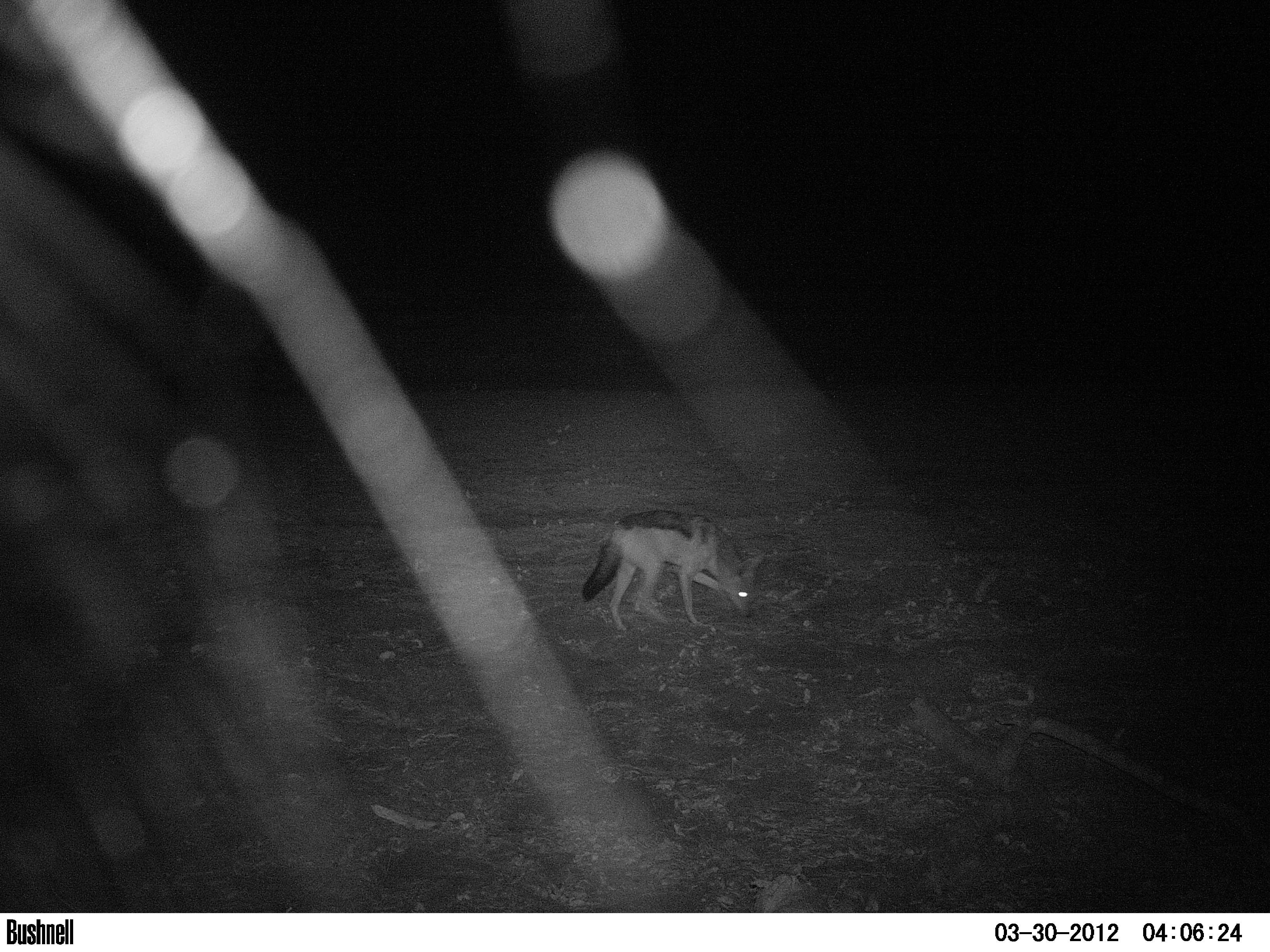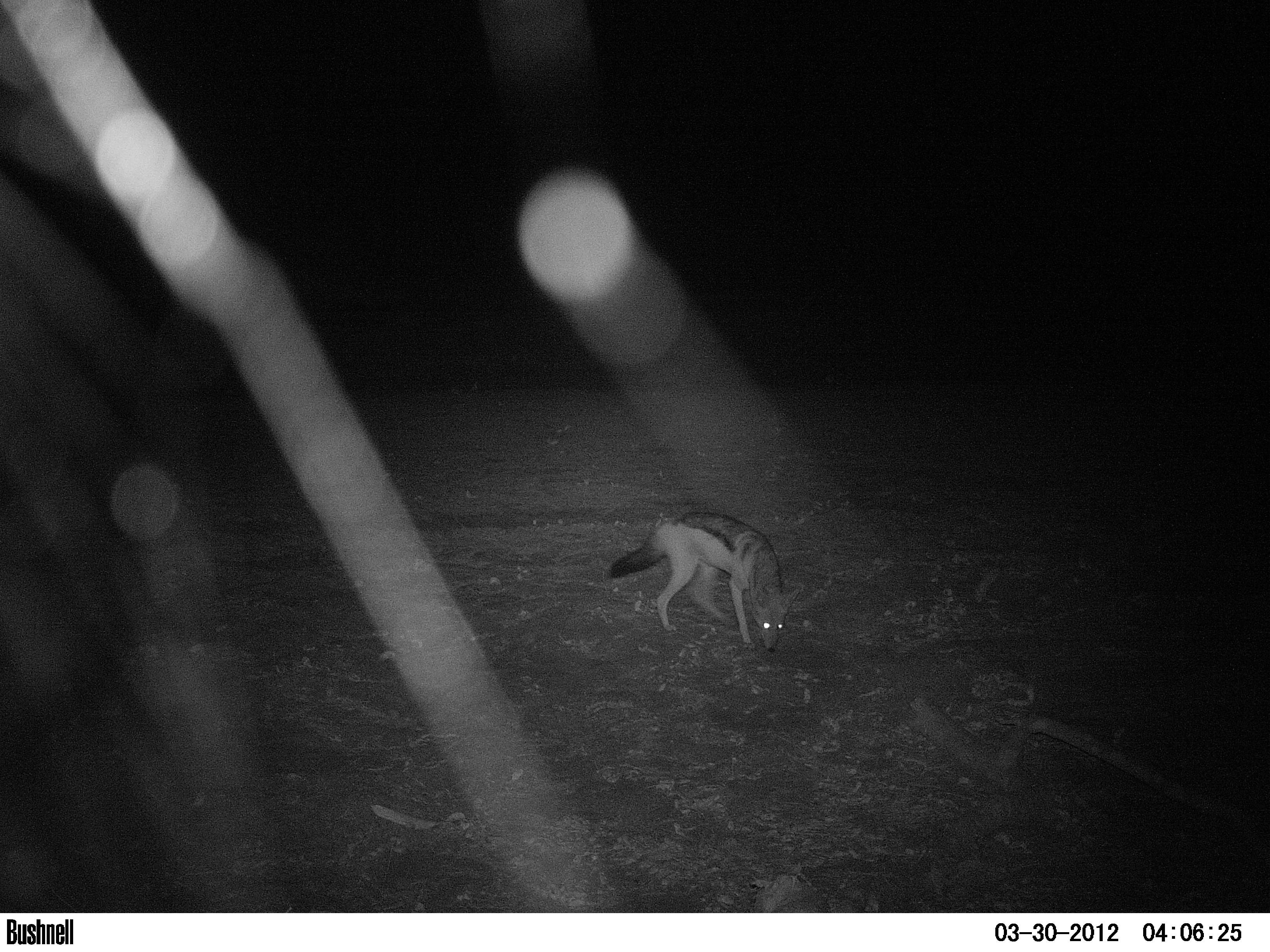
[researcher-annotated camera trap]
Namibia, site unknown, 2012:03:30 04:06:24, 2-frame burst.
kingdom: Animalia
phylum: Chordata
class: Mammalia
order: Carnivora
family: Canidae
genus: Lupulella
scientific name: Lupulella mesomelas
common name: black-backed jackal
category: canis mesomelas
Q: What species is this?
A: Canis mesomelas (black-backed jackal) (Lupulella mesomelas).